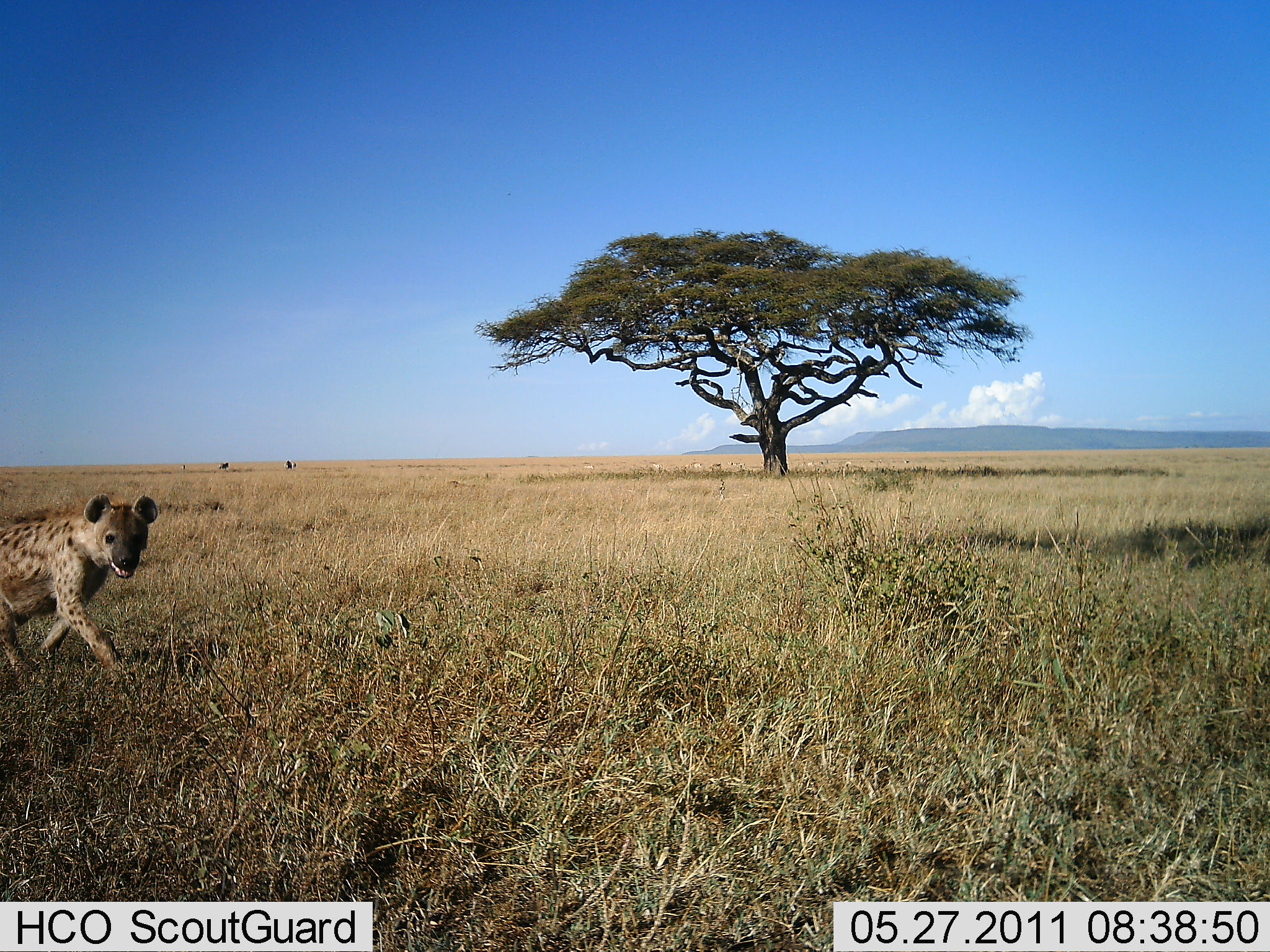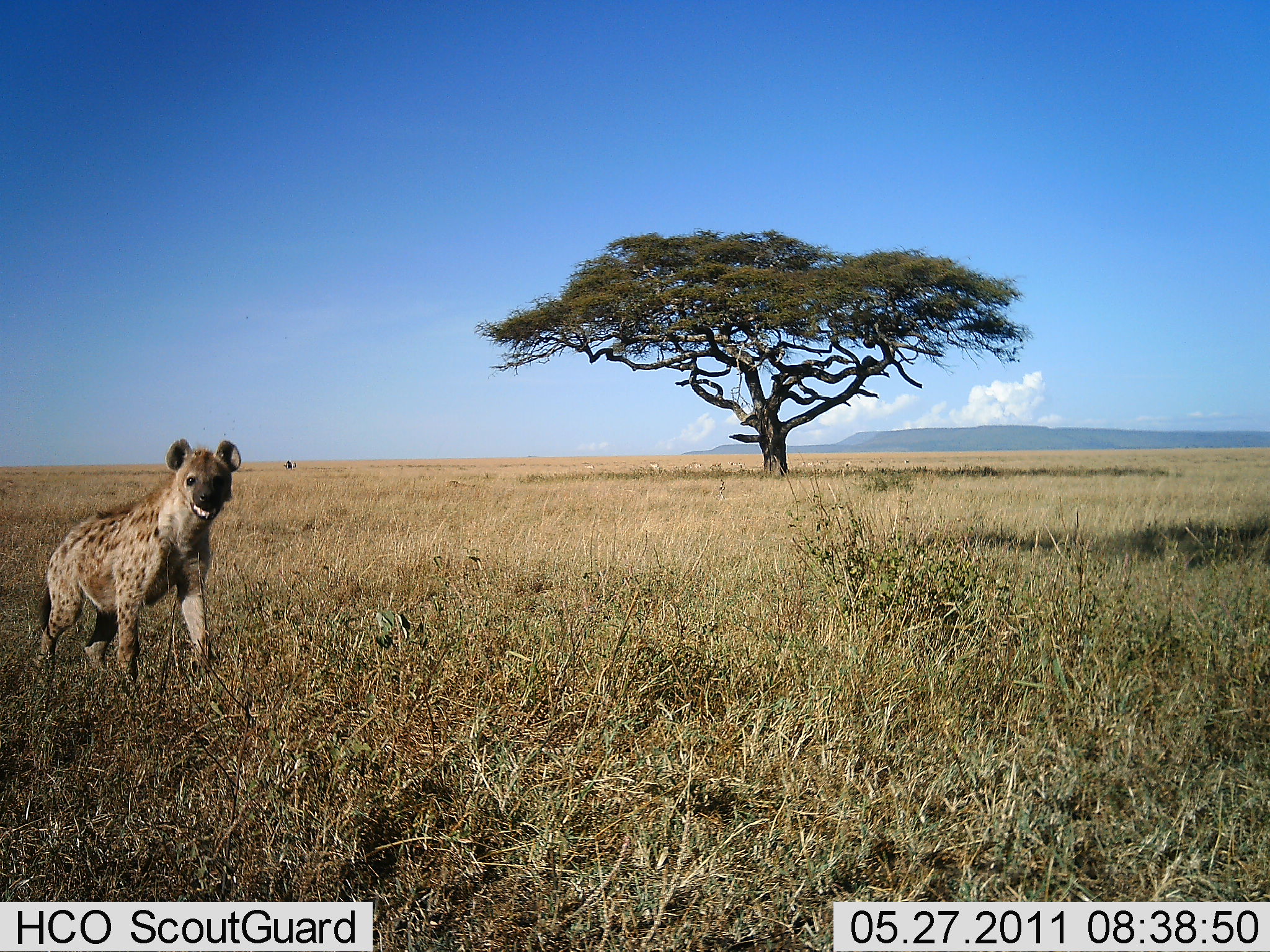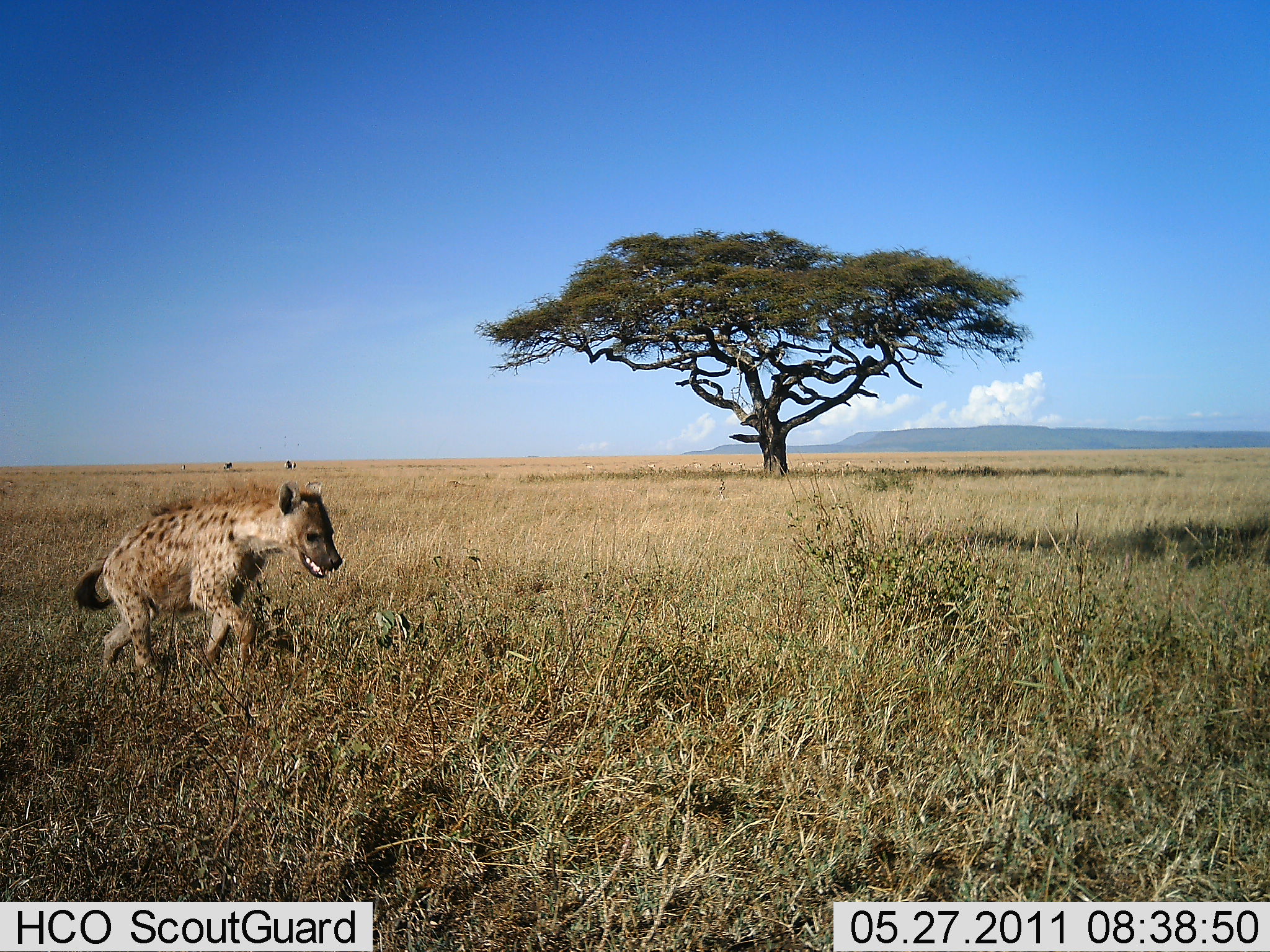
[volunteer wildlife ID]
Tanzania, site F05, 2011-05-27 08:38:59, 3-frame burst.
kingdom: Animalia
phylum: Chordata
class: Mammalia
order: Carnivora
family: Hyaenidae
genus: Crocuta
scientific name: Crocuta crocuta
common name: spotted hyena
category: hyenaspotted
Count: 1.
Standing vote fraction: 14%.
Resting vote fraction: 0%.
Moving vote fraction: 86%.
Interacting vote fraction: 0%.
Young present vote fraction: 0%.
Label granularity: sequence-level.